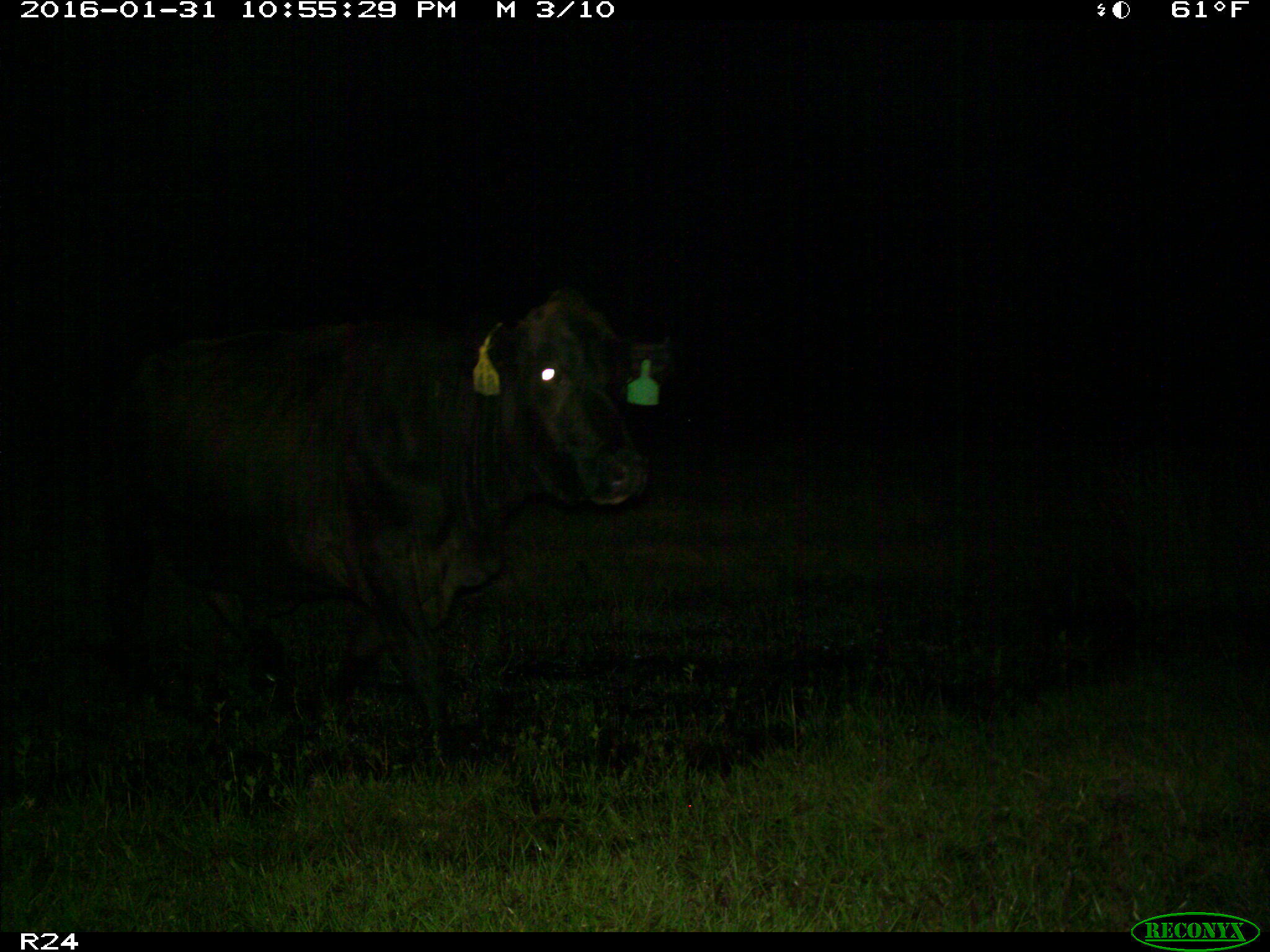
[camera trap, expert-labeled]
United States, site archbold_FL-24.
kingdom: Animalia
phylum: Chordata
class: Mammalia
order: Artiodactyla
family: Bovidae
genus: Bos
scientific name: Bos taurus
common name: domestic cow